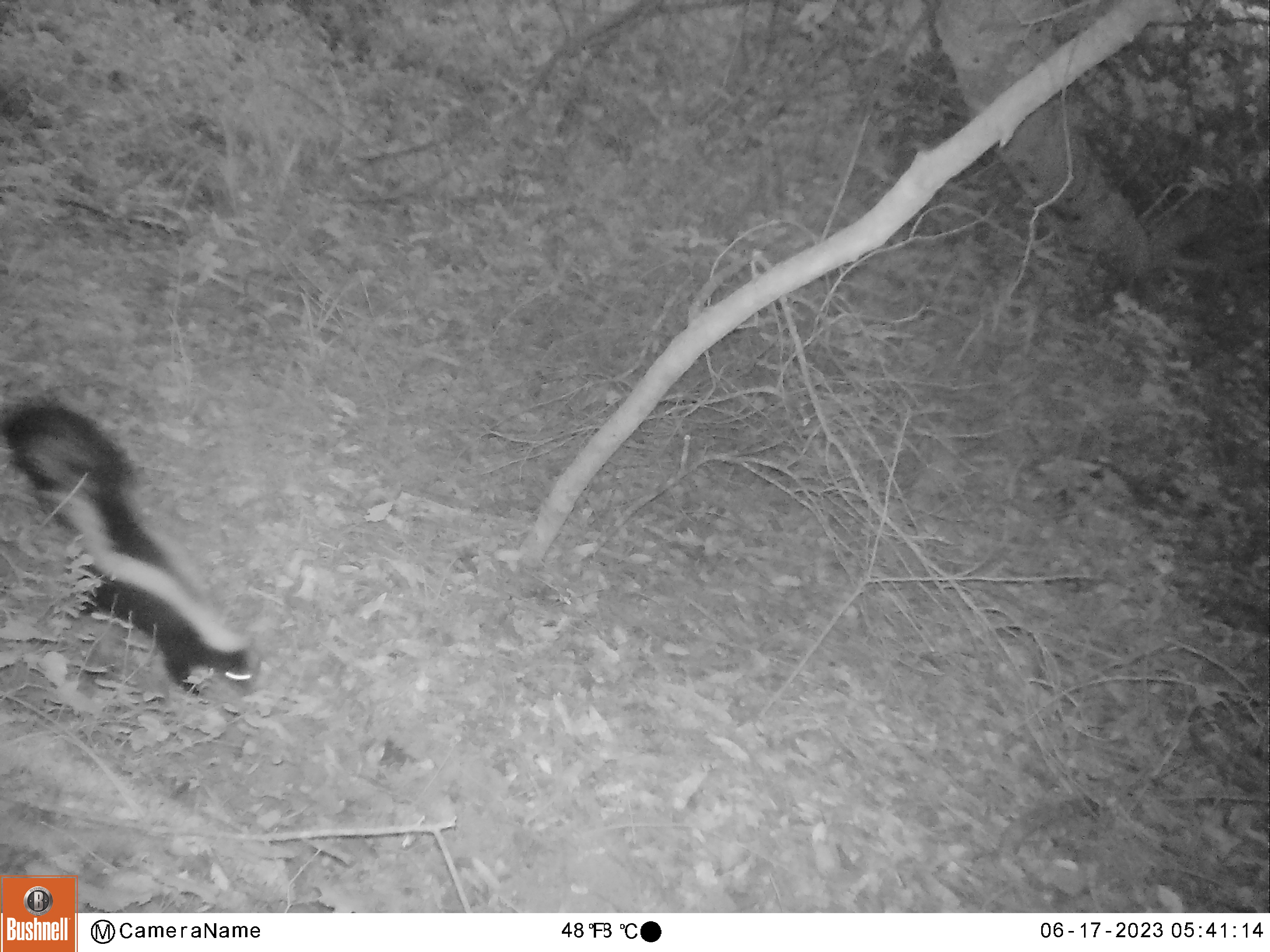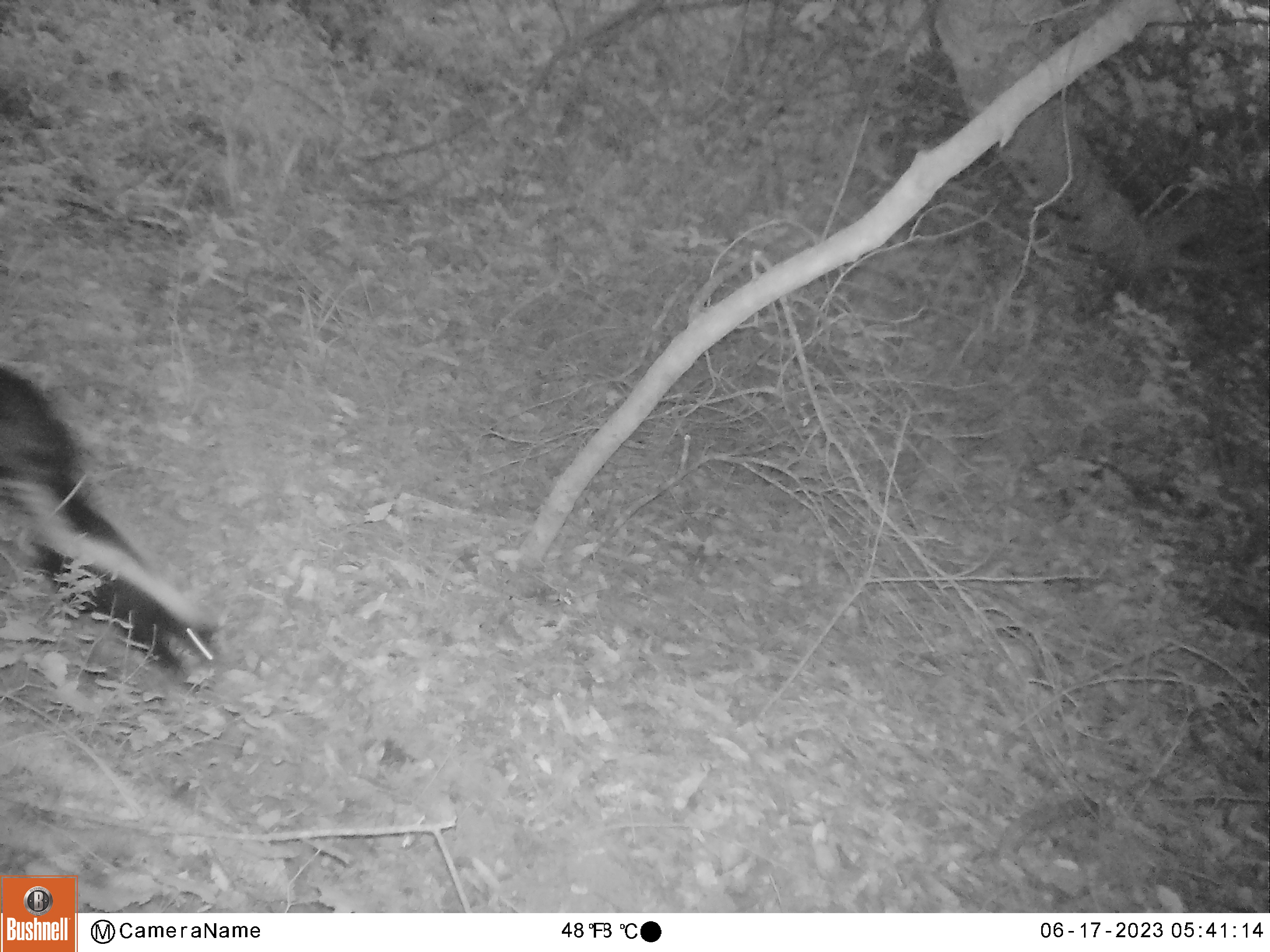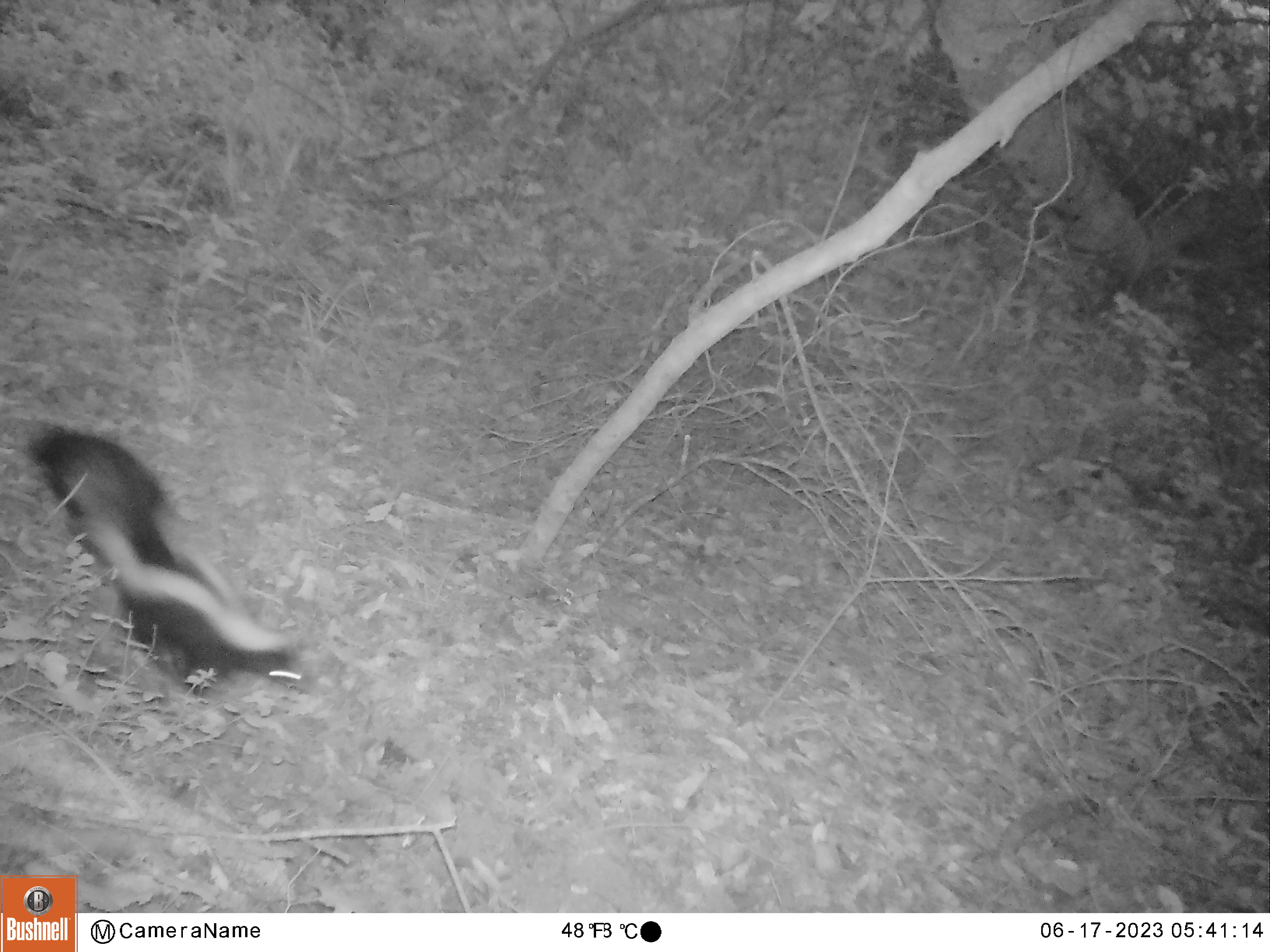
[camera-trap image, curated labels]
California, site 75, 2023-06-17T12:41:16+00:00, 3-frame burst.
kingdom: Animalia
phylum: Chordata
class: Mammalia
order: Carnivora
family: Mephitidae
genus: Mephitis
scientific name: Mephitis mephitis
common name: striped skunk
Striped skunk (Mephitis mephitis).